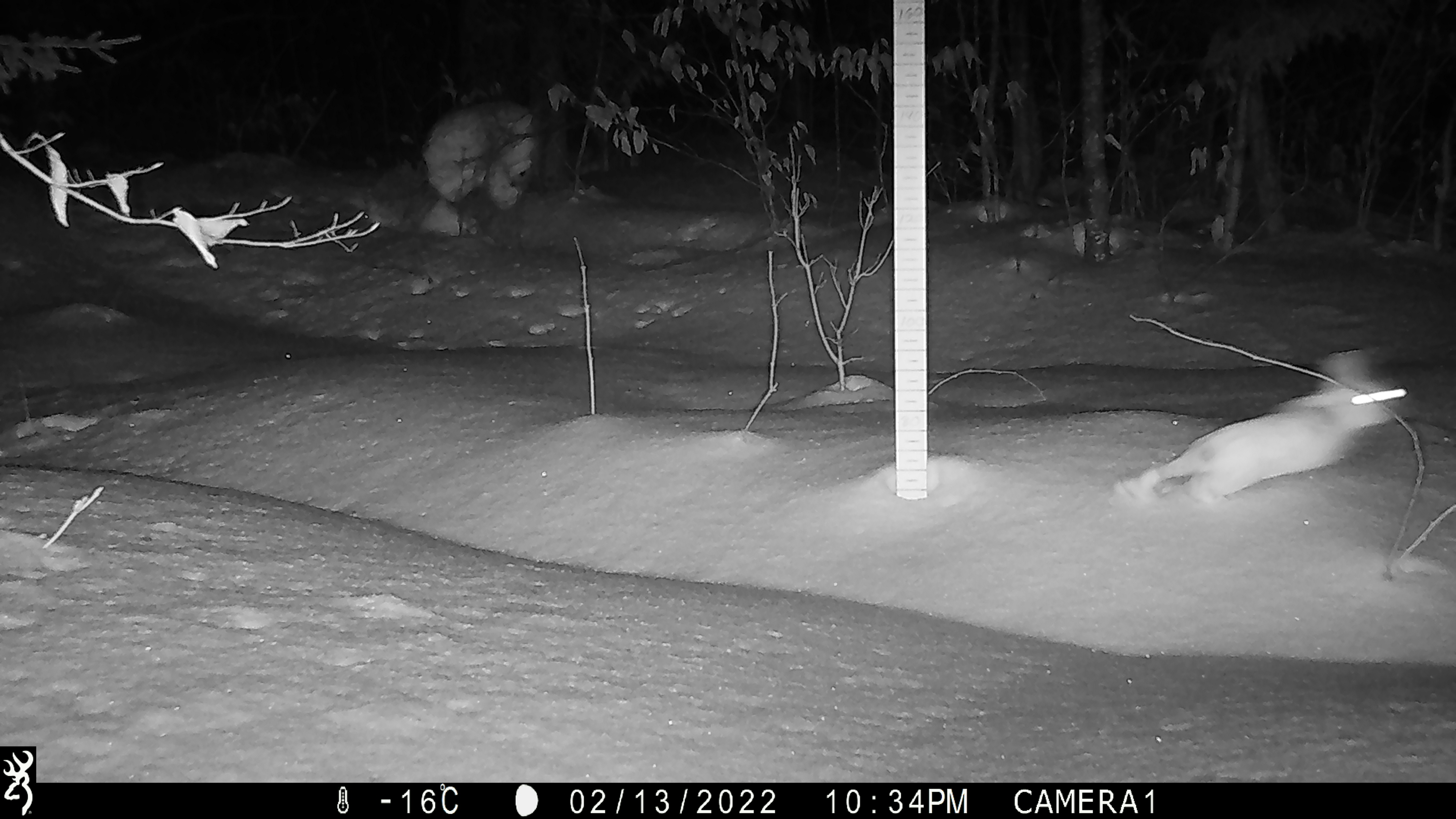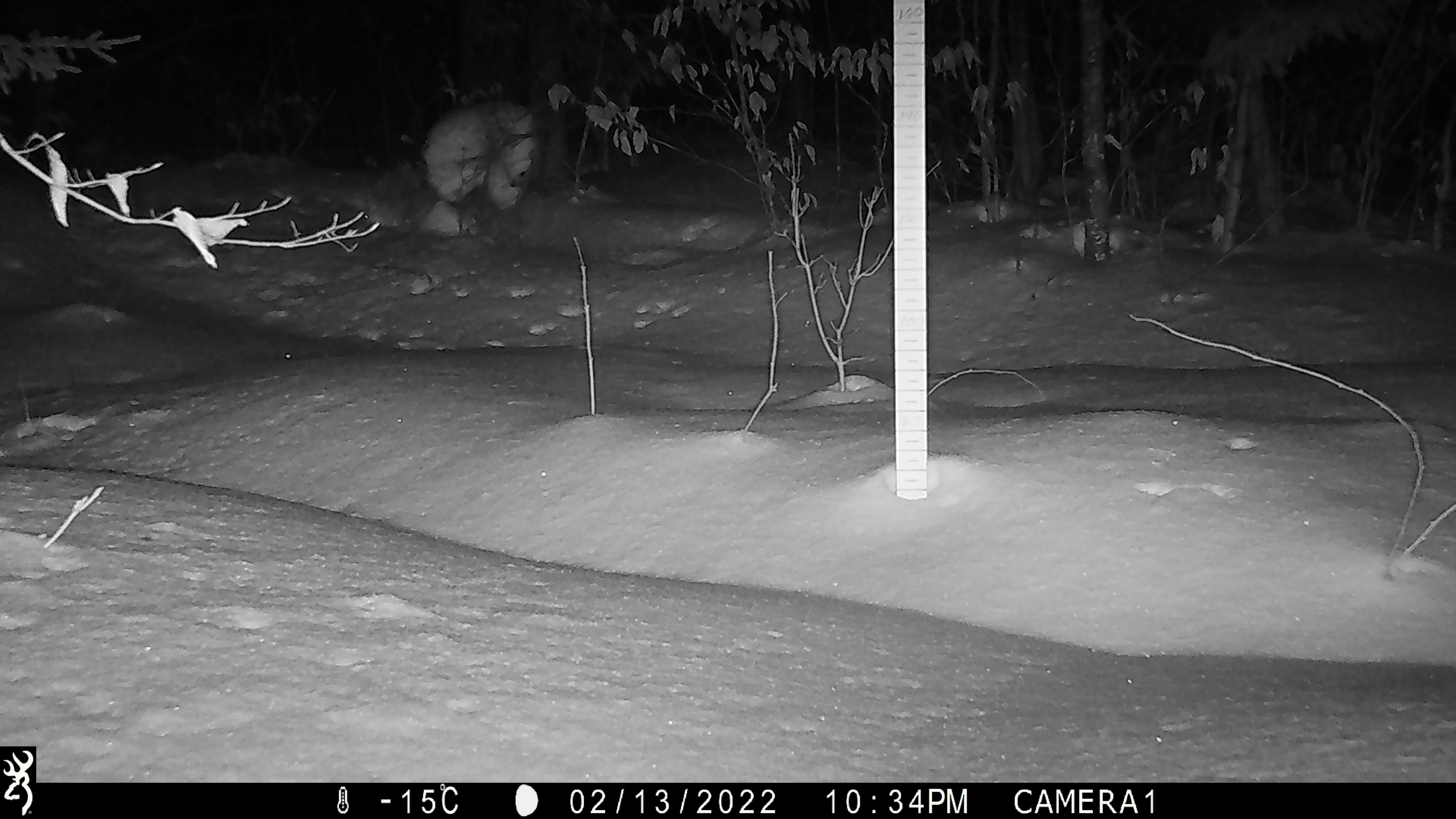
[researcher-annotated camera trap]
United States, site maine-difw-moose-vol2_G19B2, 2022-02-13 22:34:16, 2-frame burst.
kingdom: Animalia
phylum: Chordata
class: Mammalia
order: Lagomorpha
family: Leporidae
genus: Lepus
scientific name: Lepus americanus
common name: snowshoe hare